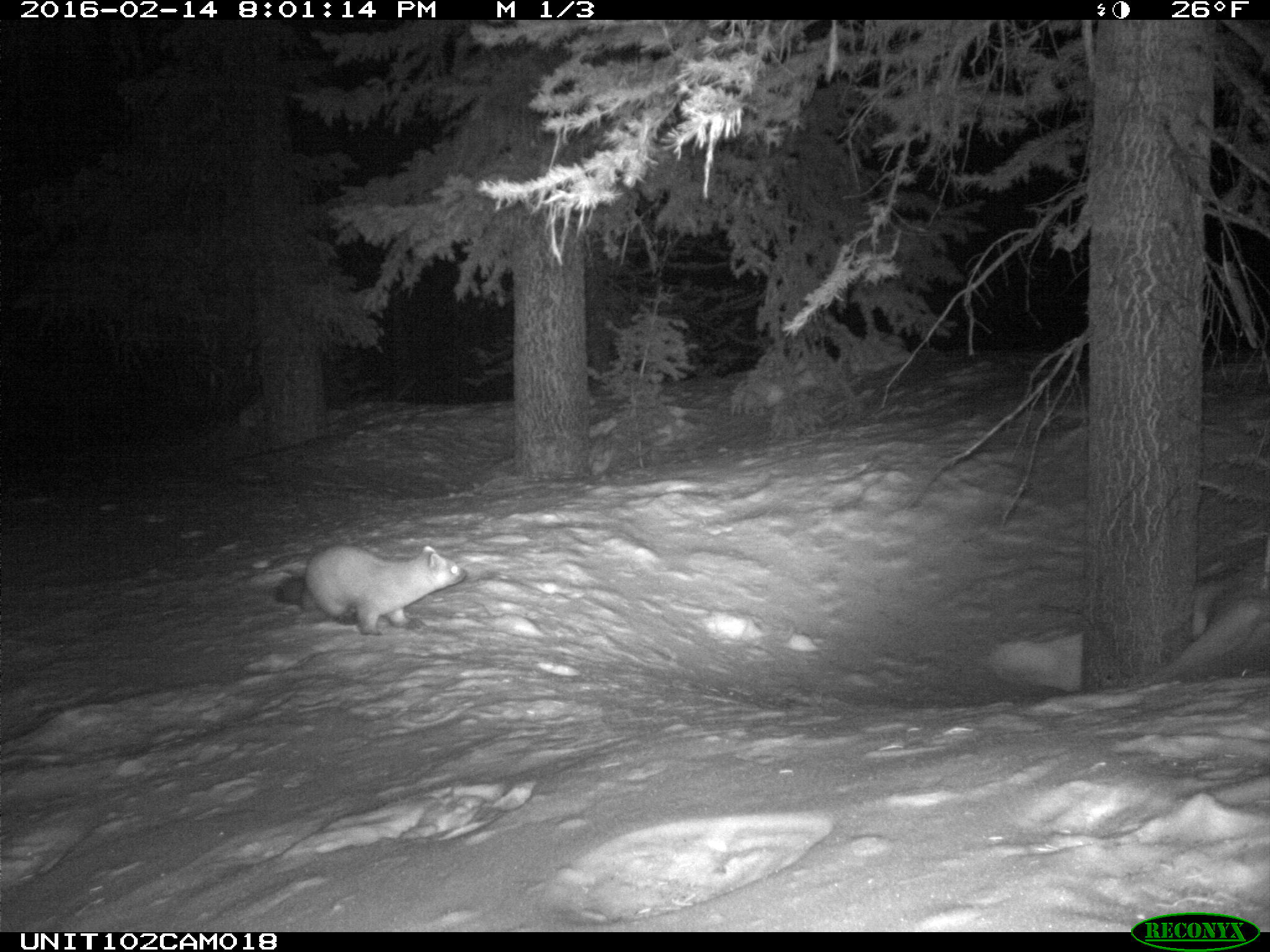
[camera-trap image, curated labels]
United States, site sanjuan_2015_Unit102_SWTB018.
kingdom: Animalia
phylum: Chordata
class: Mammalia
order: Carnivora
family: Mustelidae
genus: Martes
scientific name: Martes americana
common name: american marten